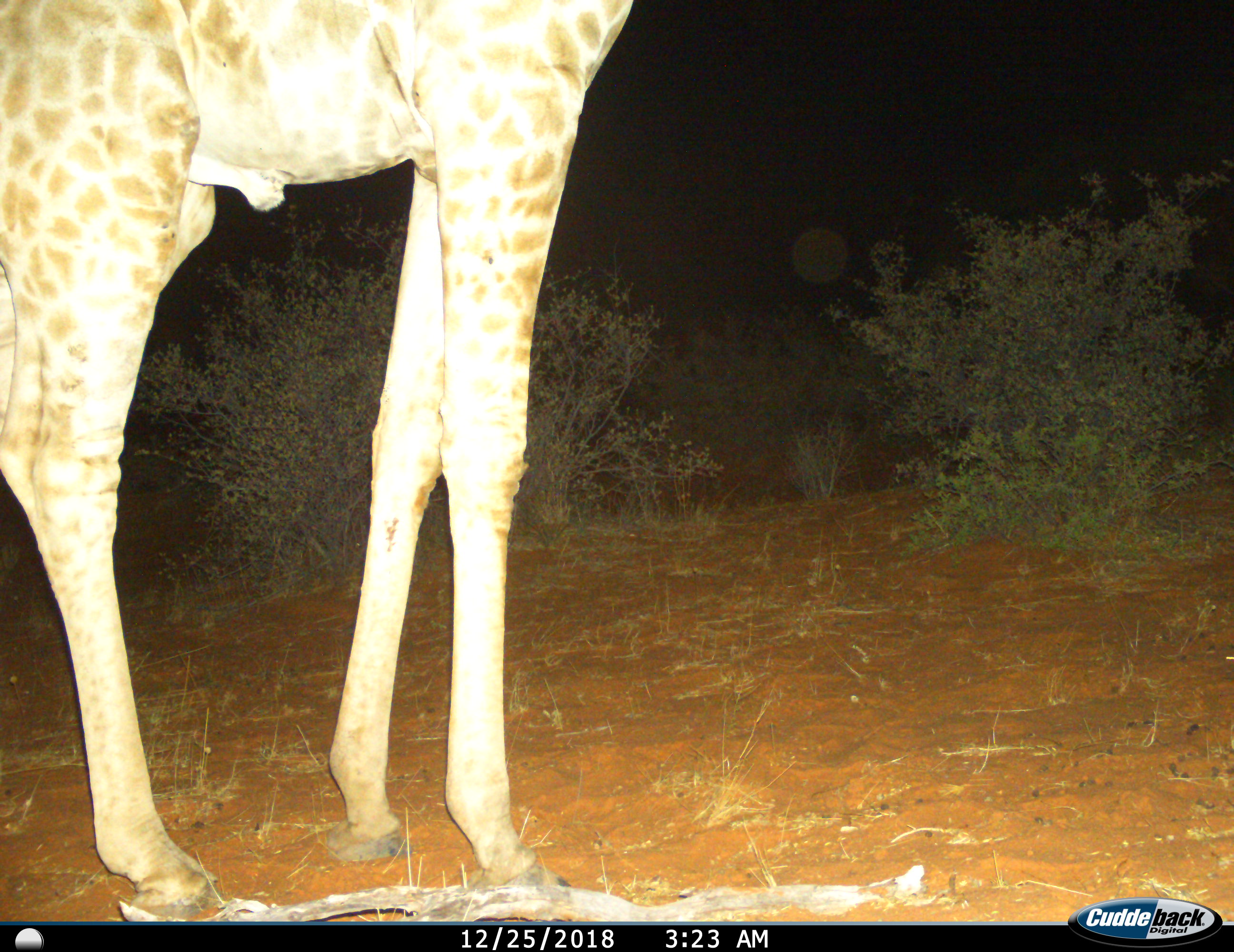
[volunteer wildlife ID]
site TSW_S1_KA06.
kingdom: Animalia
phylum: Chordata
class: Mammalia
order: Artiodactyla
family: Giraffidae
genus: Giraffa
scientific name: Giraffa camelopardalis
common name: giraffe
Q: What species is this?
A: Giraffe (Giraffa camelopardalis).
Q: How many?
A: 1.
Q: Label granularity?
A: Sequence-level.